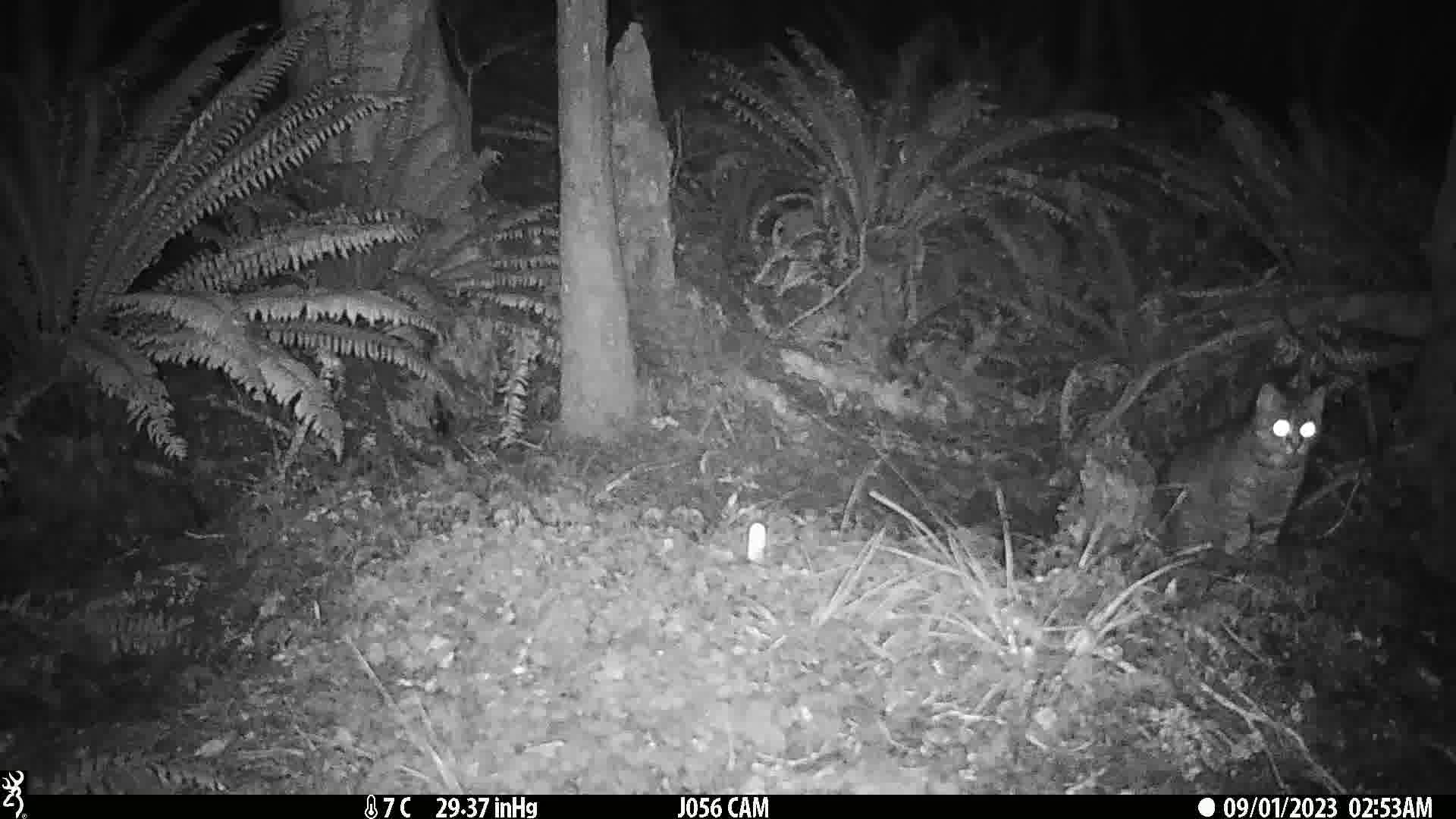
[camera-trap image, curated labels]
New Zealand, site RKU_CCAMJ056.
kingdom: Animalia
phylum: Chordata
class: Mammalia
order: Carnivora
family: Felidae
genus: Felis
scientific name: Felis catus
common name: domestic cat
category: cat